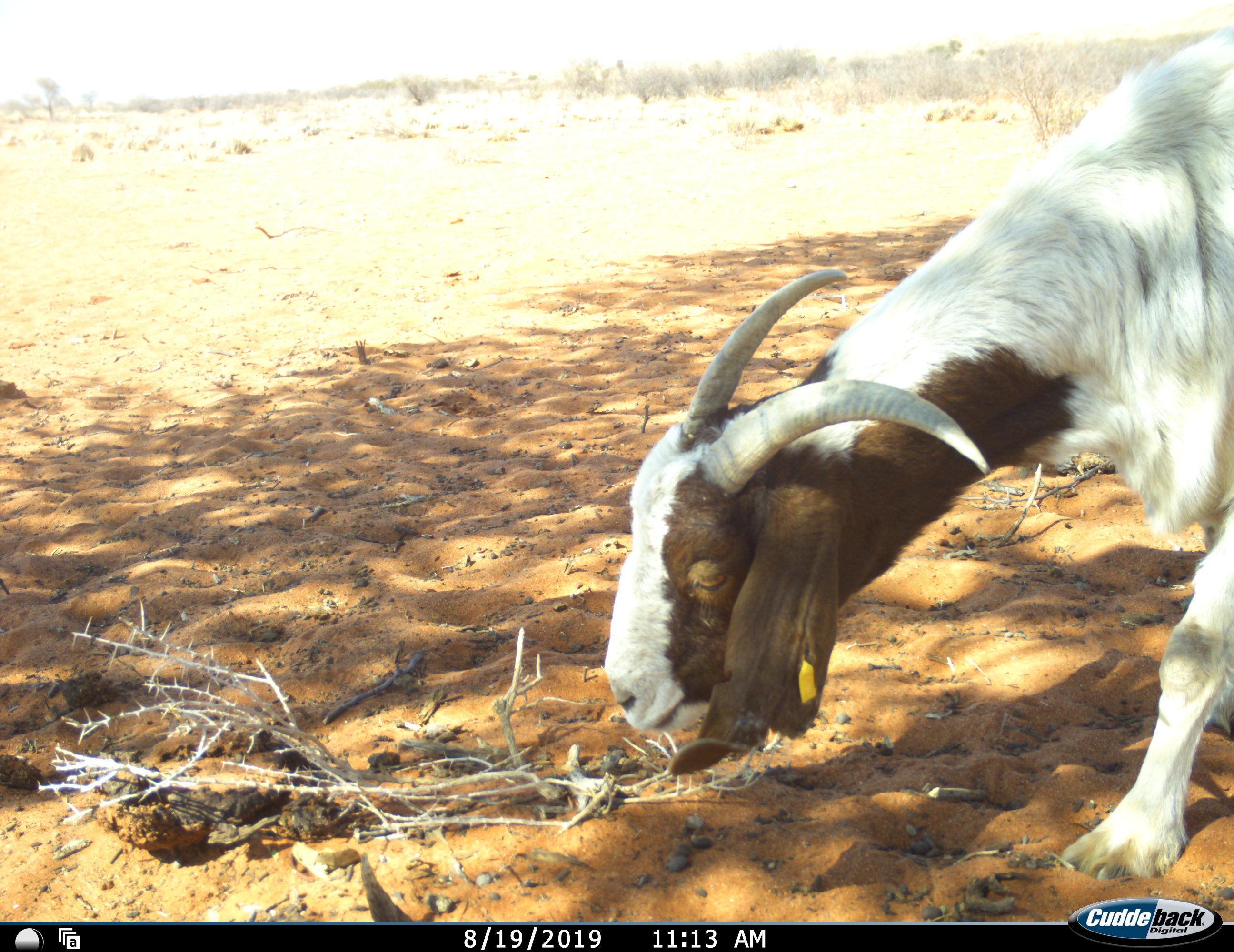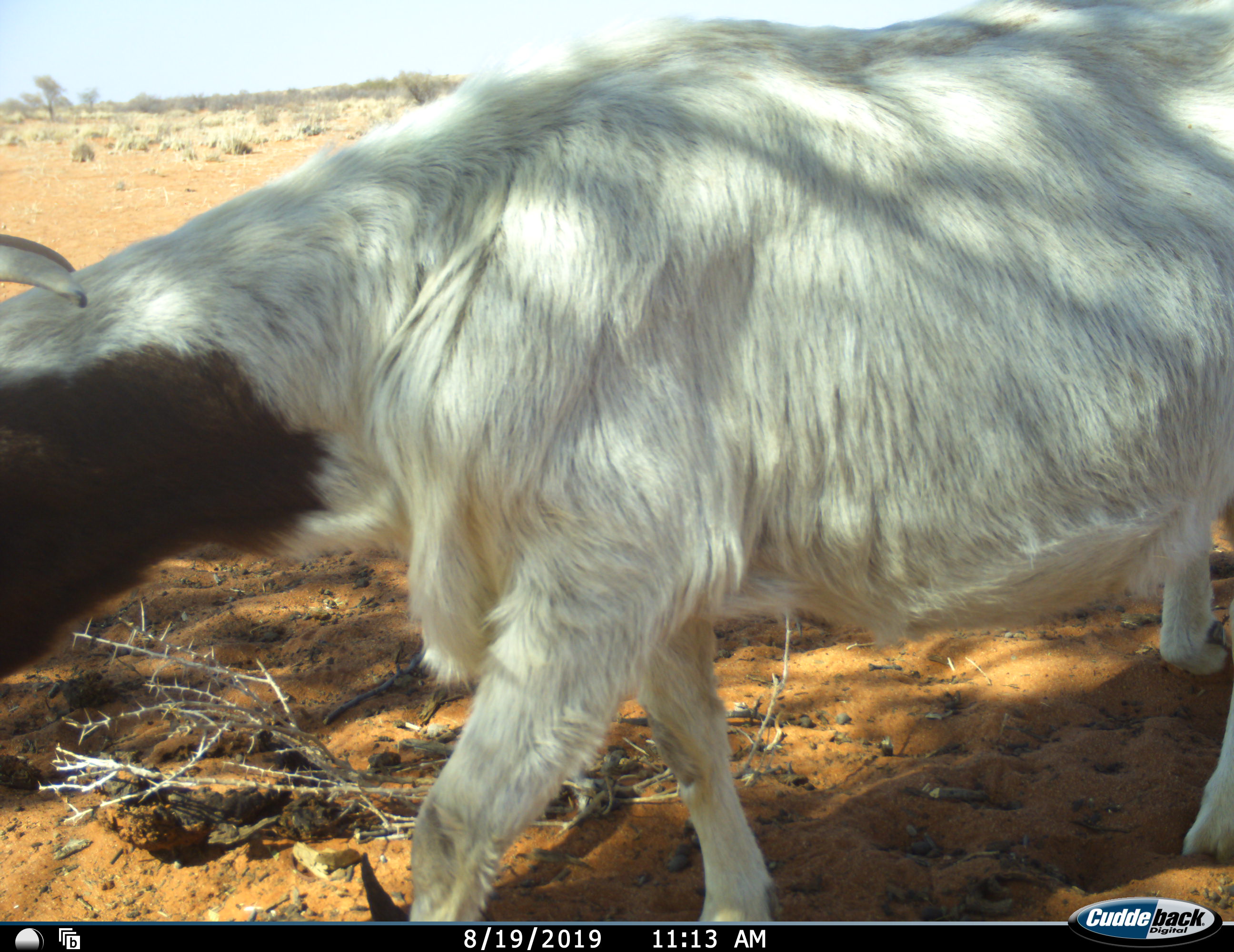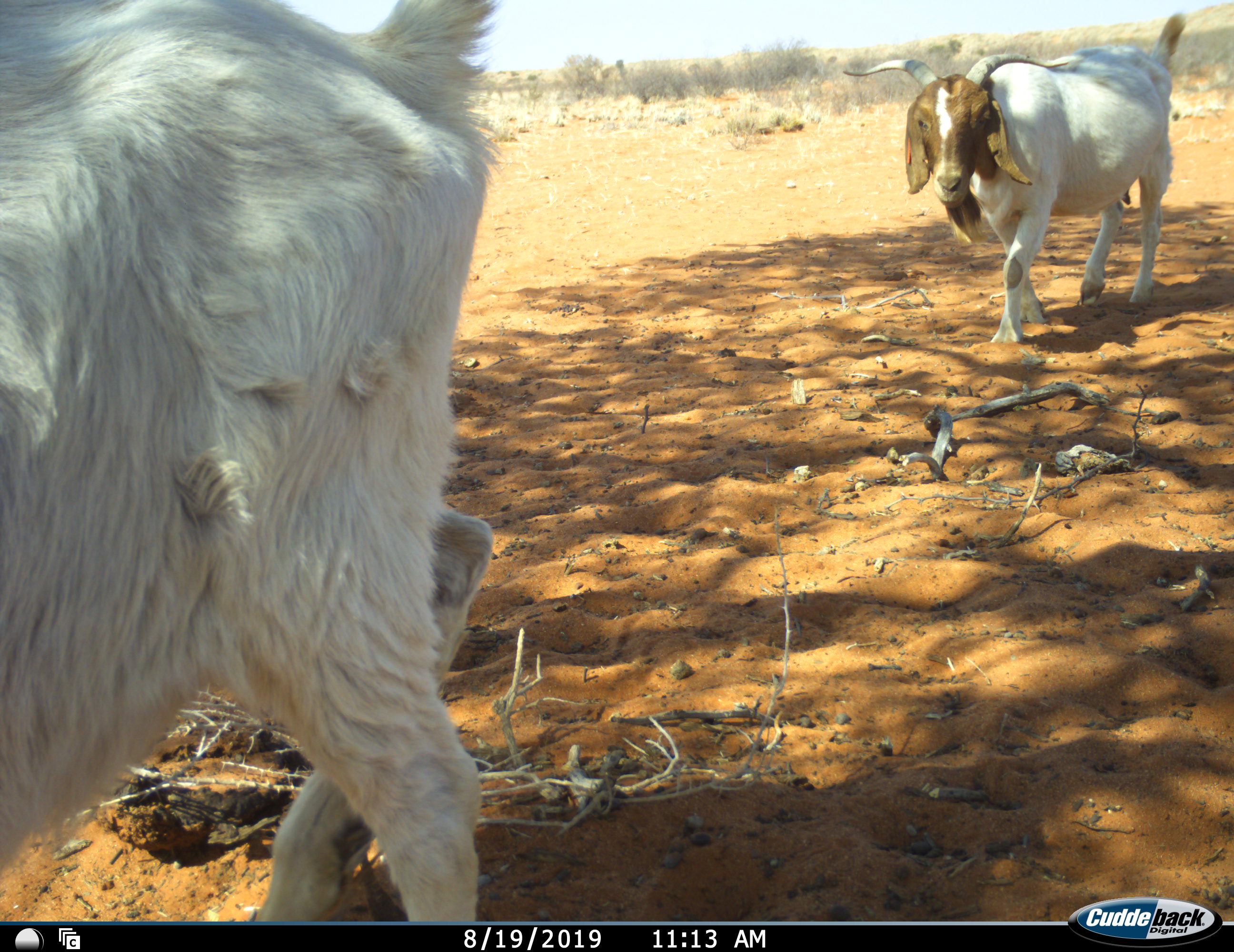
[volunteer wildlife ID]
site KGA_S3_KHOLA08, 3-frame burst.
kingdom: Animalia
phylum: Chordata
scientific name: Vertebrata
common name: domestic animal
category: domesticanimal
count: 2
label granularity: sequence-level